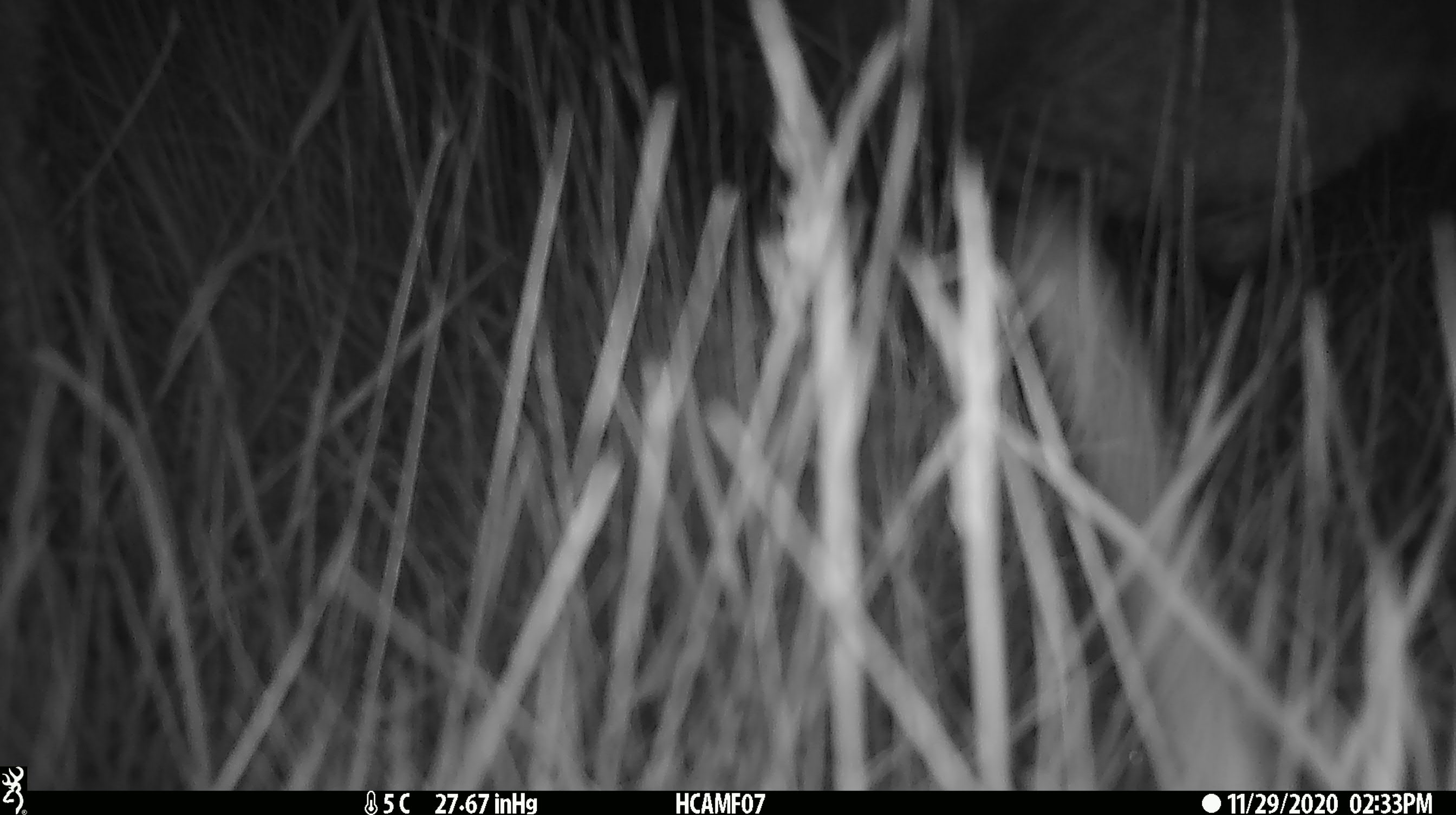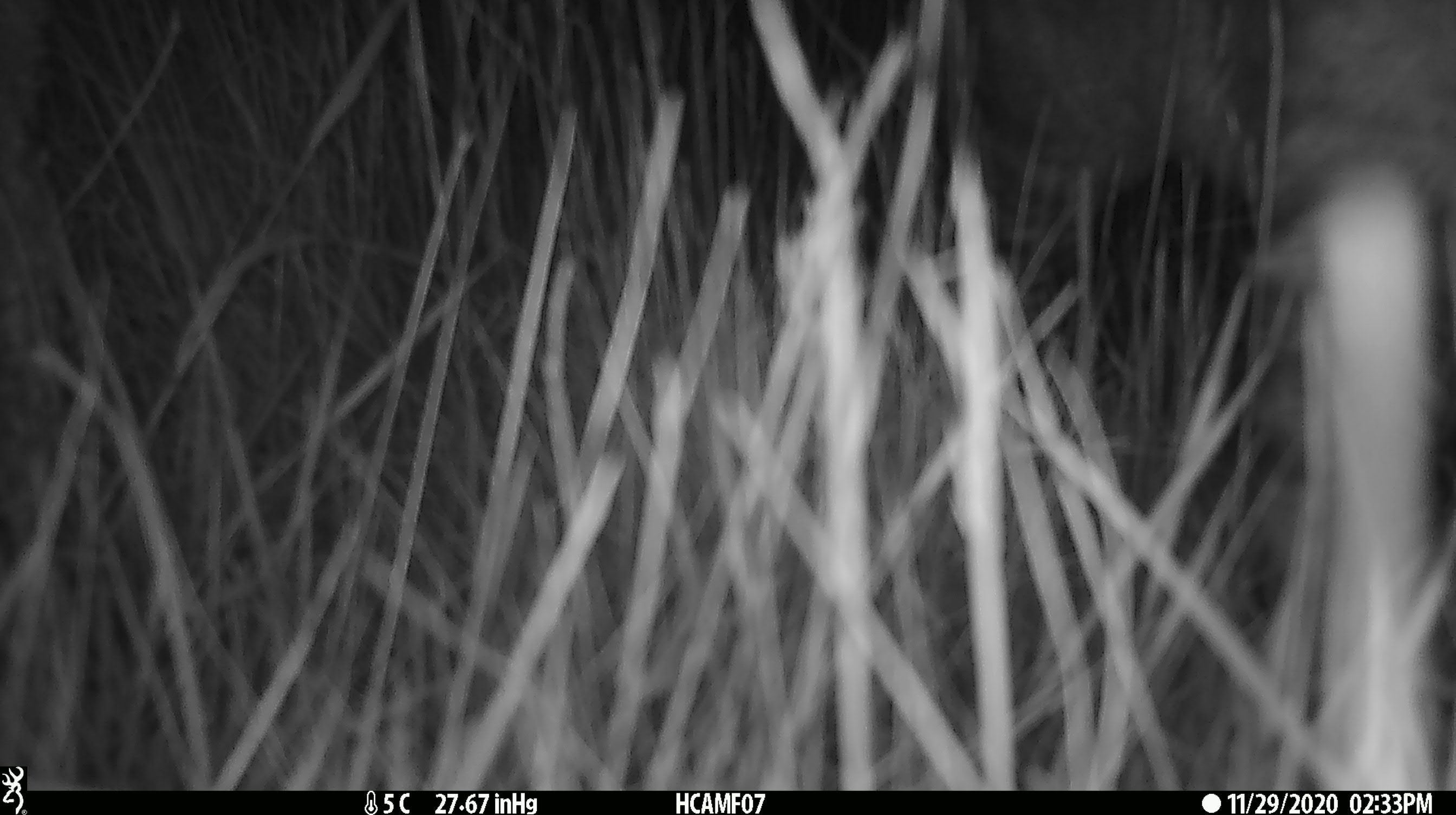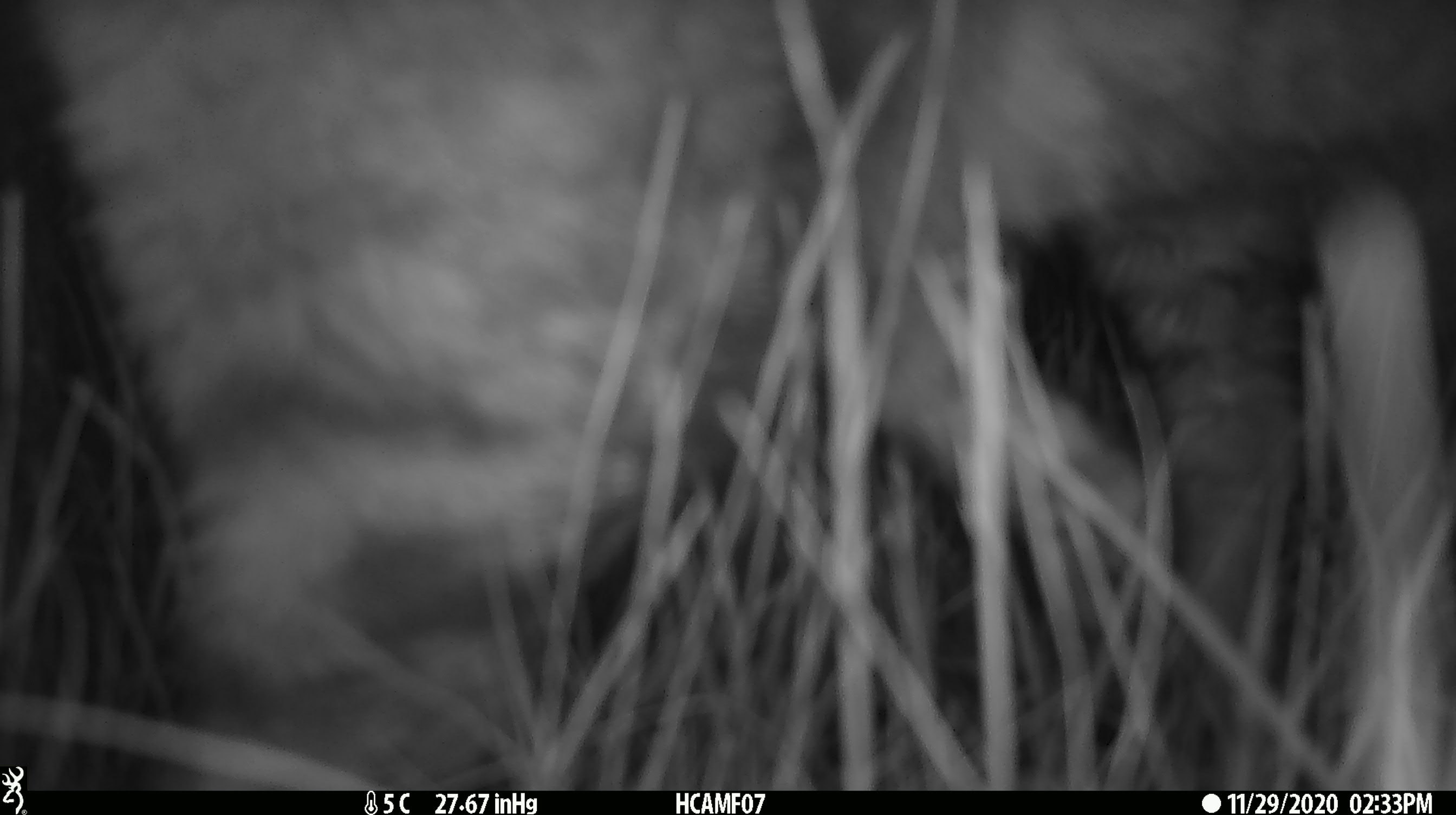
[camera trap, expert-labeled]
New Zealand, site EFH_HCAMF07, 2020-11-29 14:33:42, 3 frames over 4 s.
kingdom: Animalia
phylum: Chordata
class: Mammalia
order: Carnivora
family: Felidae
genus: Felis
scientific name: Felis catus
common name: domestic cat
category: cat